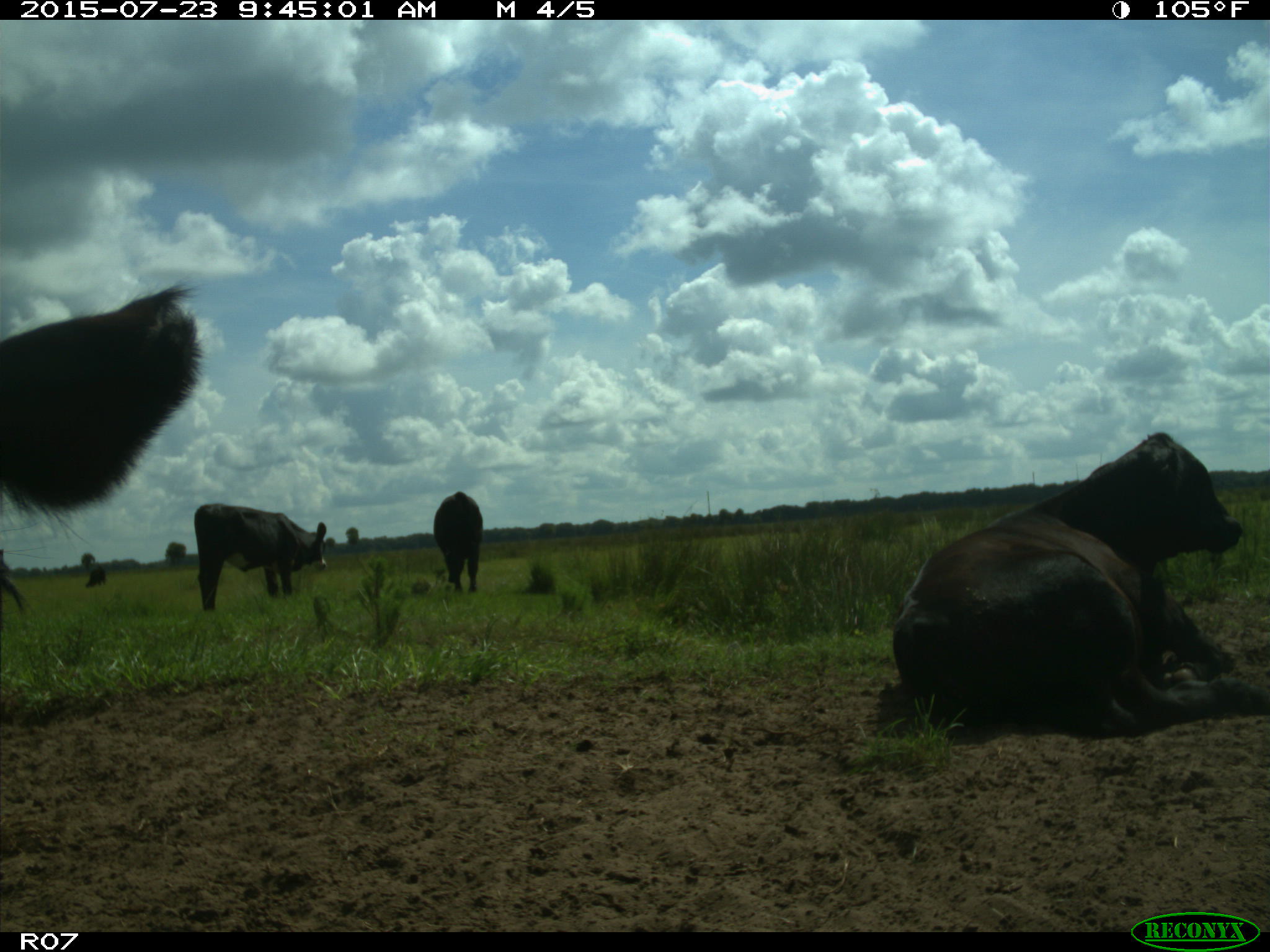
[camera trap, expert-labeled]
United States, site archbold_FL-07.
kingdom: Animalia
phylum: Chordata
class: Mammalia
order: Artiodactyla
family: Bovidae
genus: Bos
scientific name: Bos taurus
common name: domestic cow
Bos taurus (domestic cow).